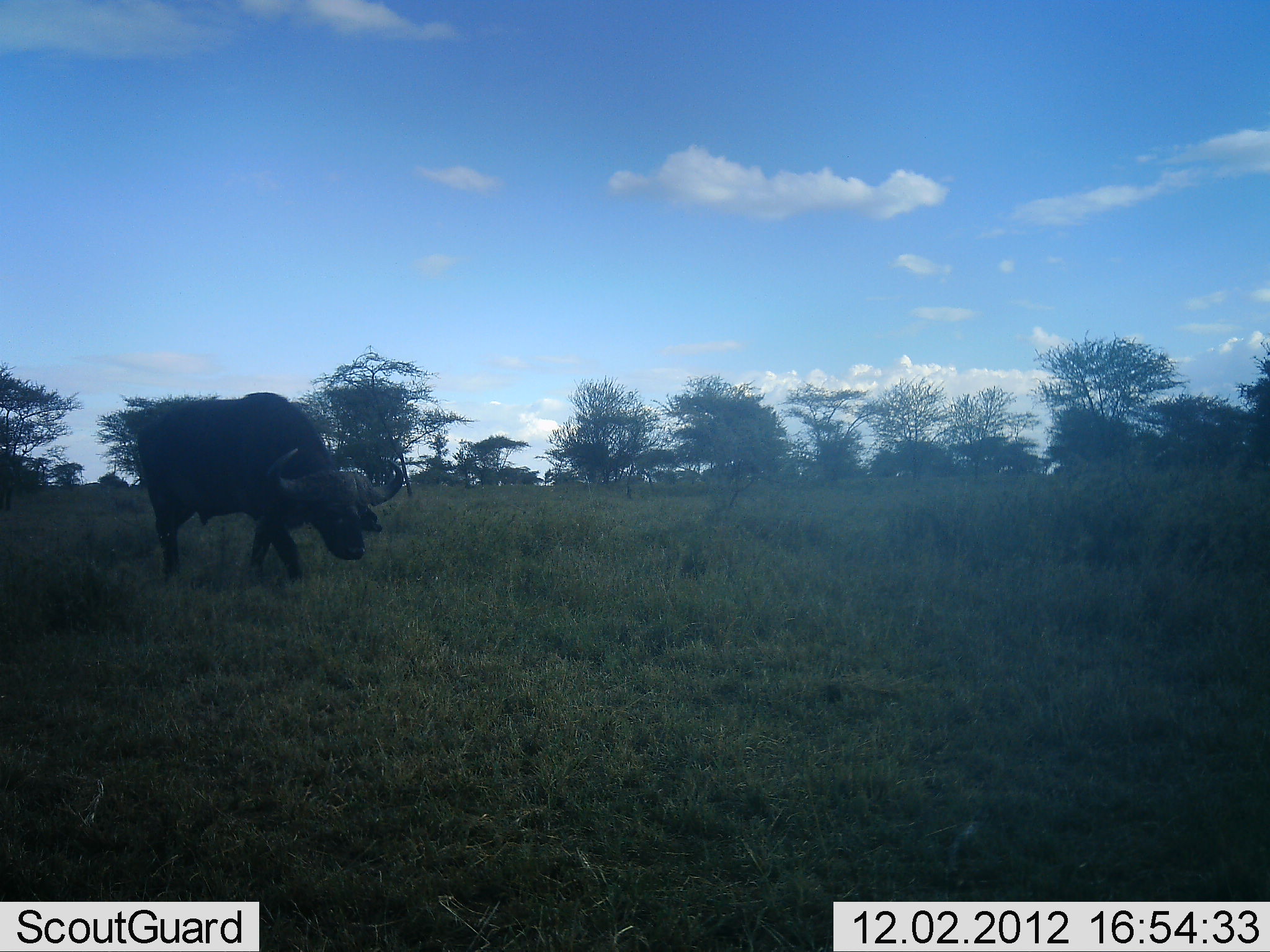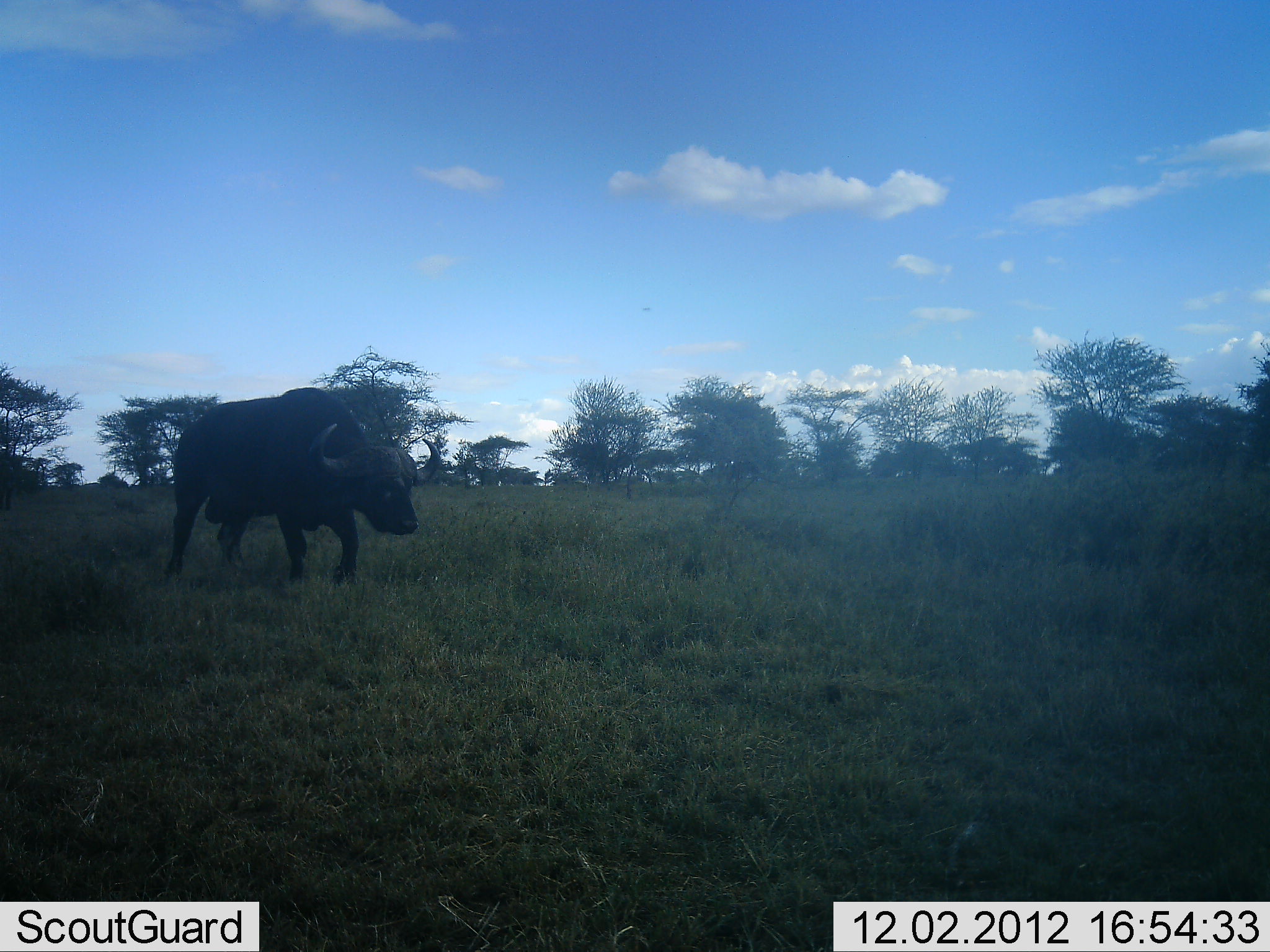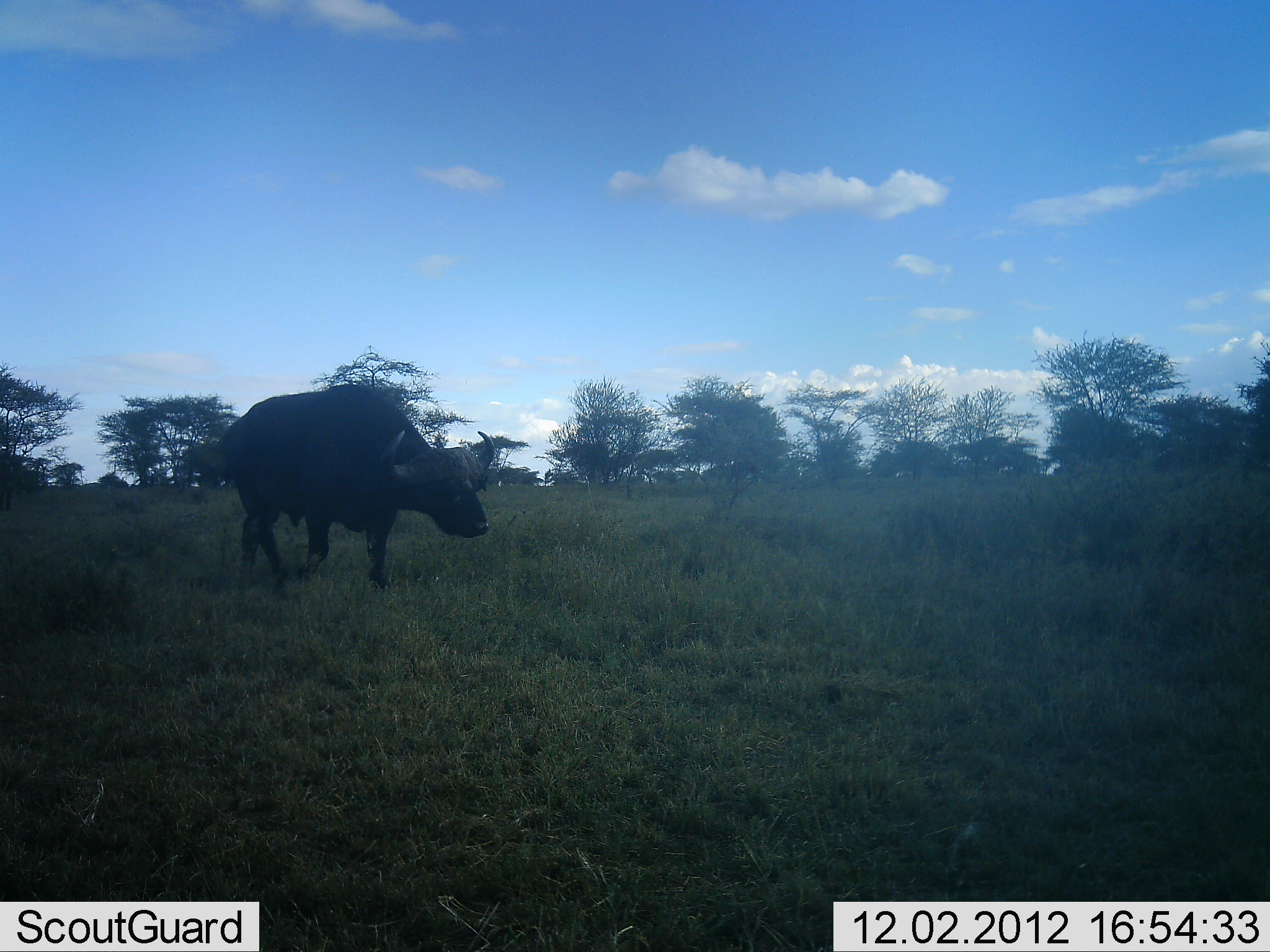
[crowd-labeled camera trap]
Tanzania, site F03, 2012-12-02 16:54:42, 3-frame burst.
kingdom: Animalia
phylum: Chordata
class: Mammalia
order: Artiodactyla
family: Bovidae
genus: Syncerus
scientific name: Syncerus caffer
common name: cape buffalo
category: buffalo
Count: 1.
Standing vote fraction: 0%.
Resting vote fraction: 0%.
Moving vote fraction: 100%.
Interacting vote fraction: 0%.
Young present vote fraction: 0%.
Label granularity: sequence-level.